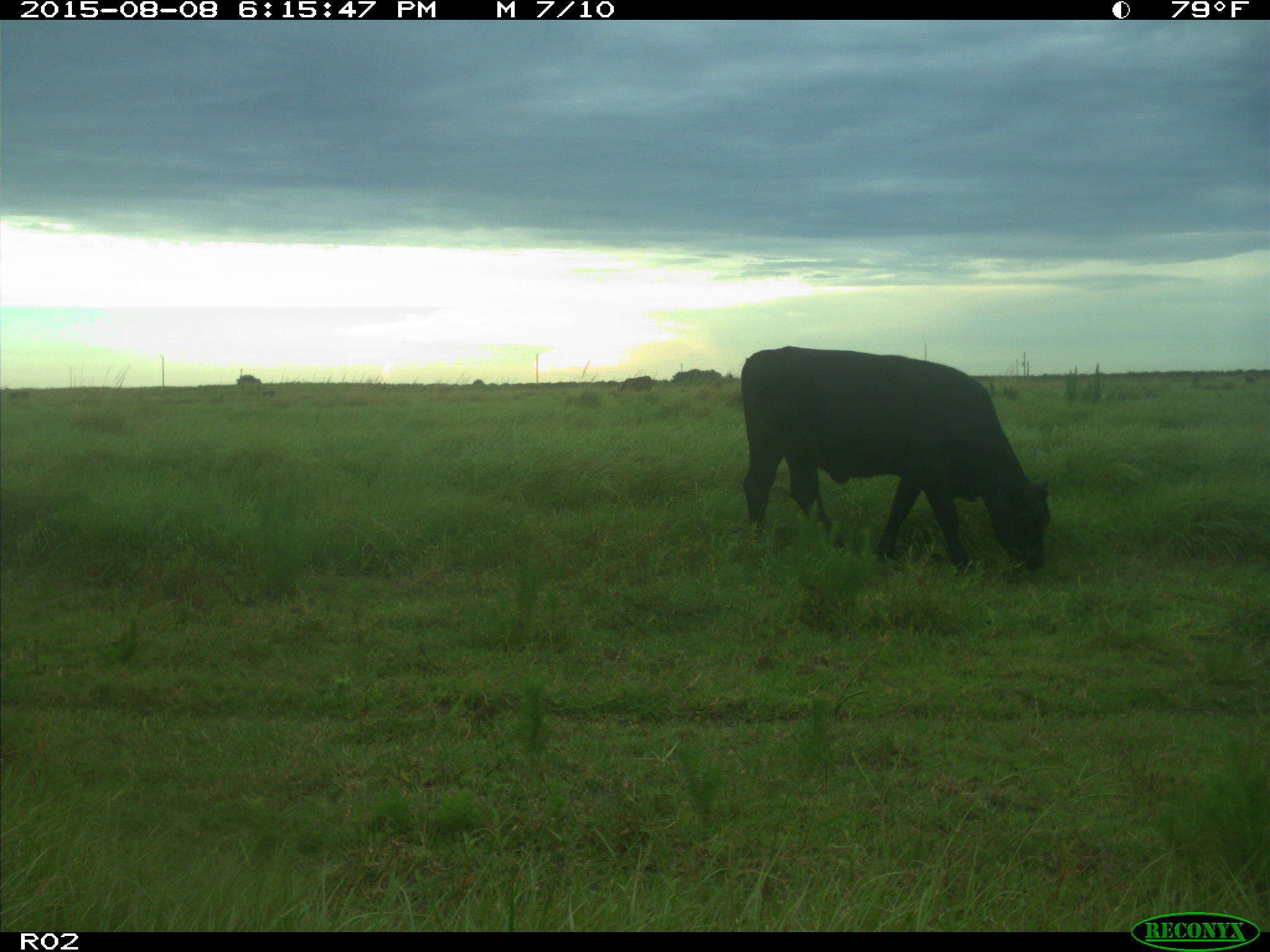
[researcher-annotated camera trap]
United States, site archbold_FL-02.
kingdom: Animalia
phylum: Chordata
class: Mammalia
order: Artiodactyla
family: Bovidae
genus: Bos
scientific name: Bos taurus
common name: domestic cow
Bos taurus (domestic cow).